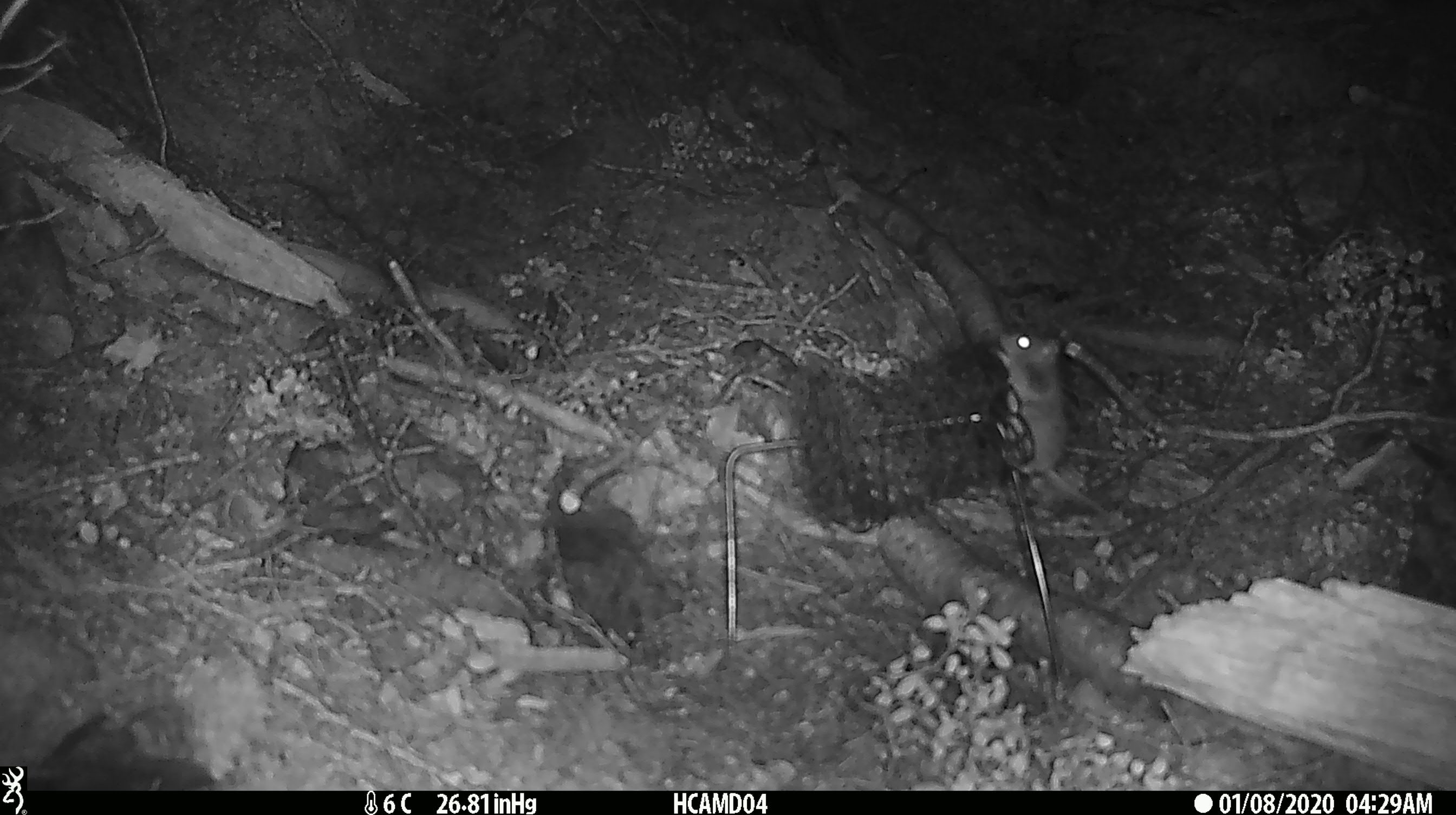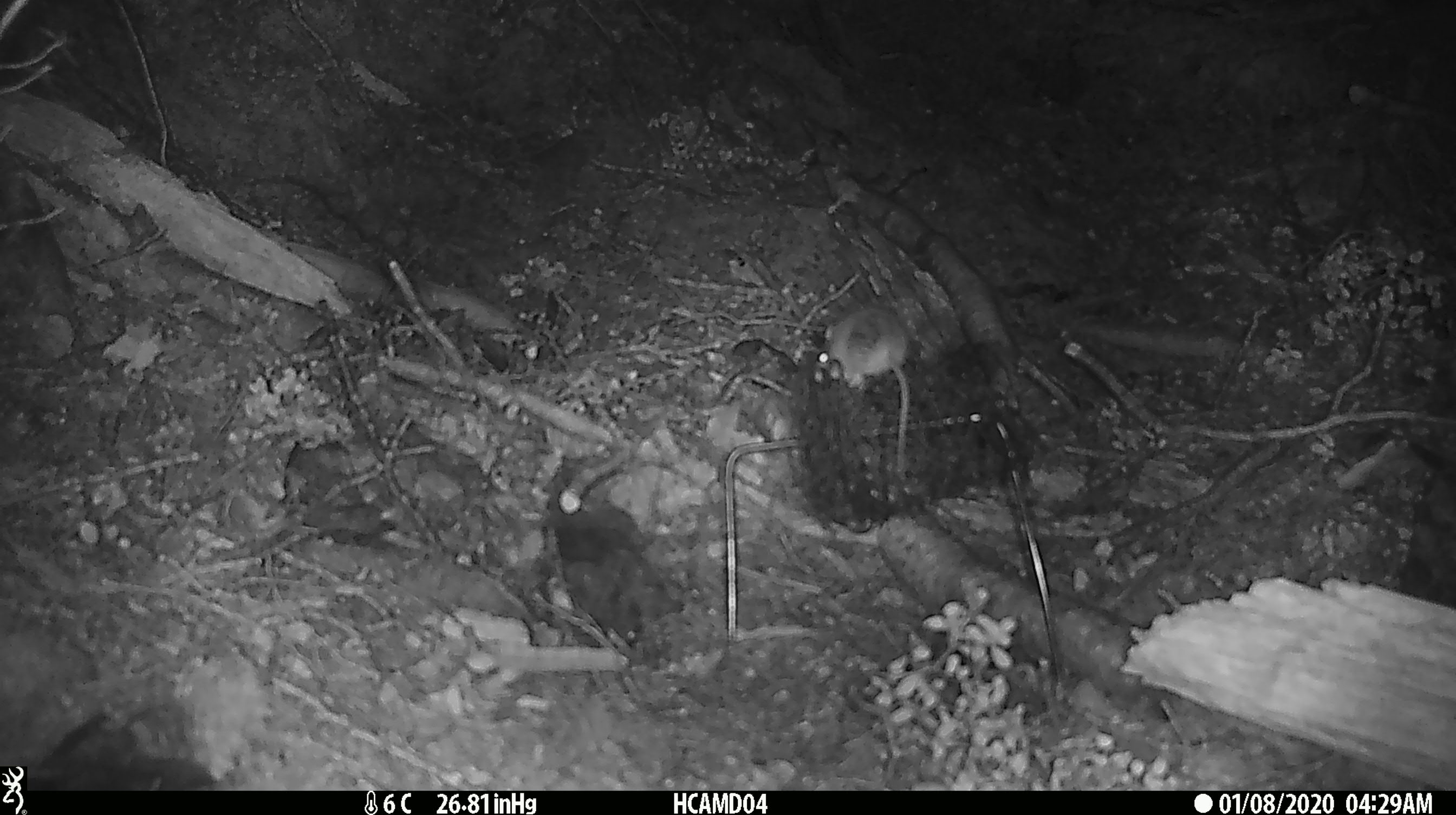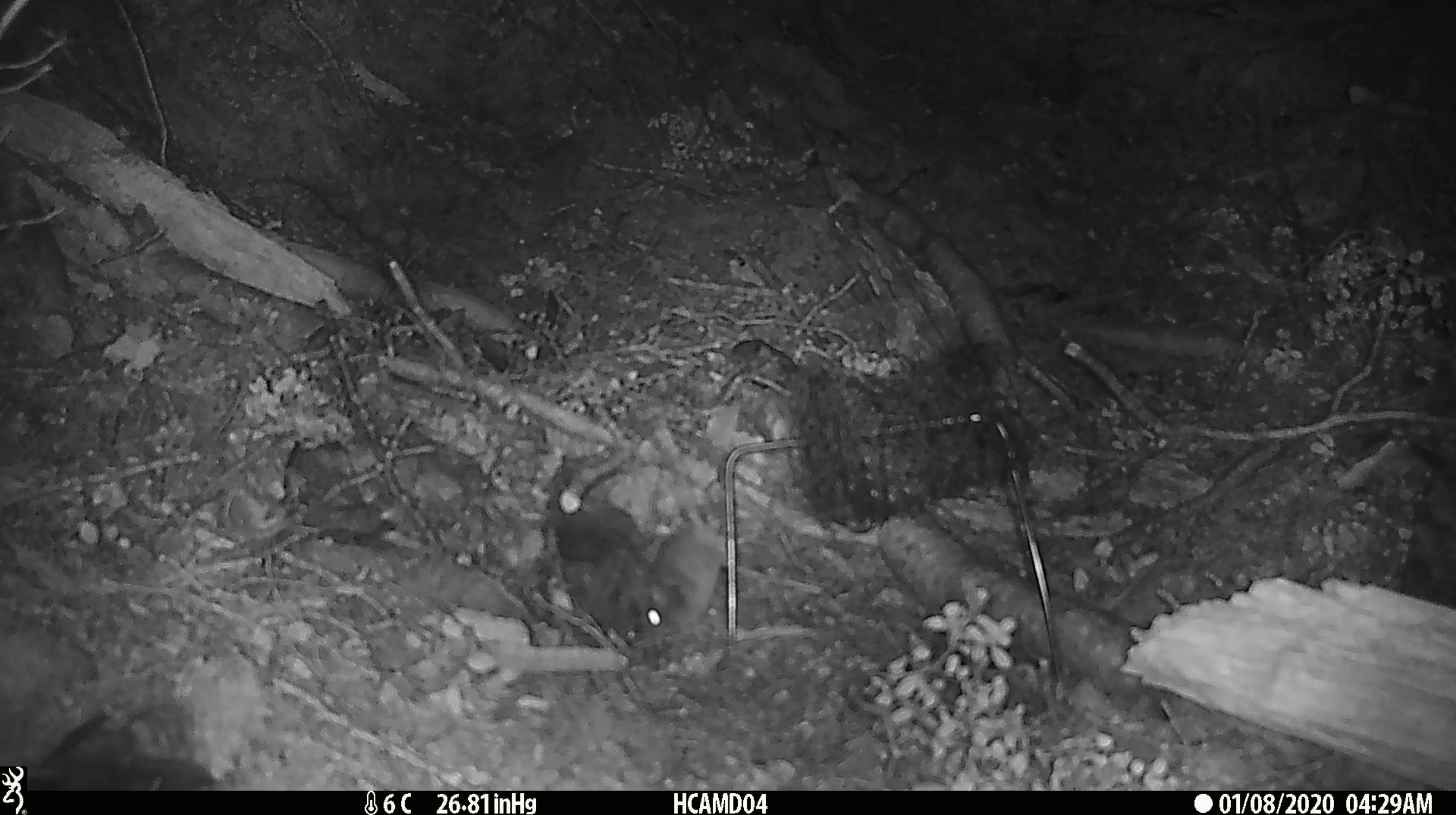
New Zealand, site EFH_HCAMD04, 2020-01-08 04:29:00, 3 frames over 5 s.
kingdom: Animalia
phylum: Chordata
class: Mammalia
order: Rodentia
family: Muridae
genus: Mus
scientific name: Mus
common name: mouse